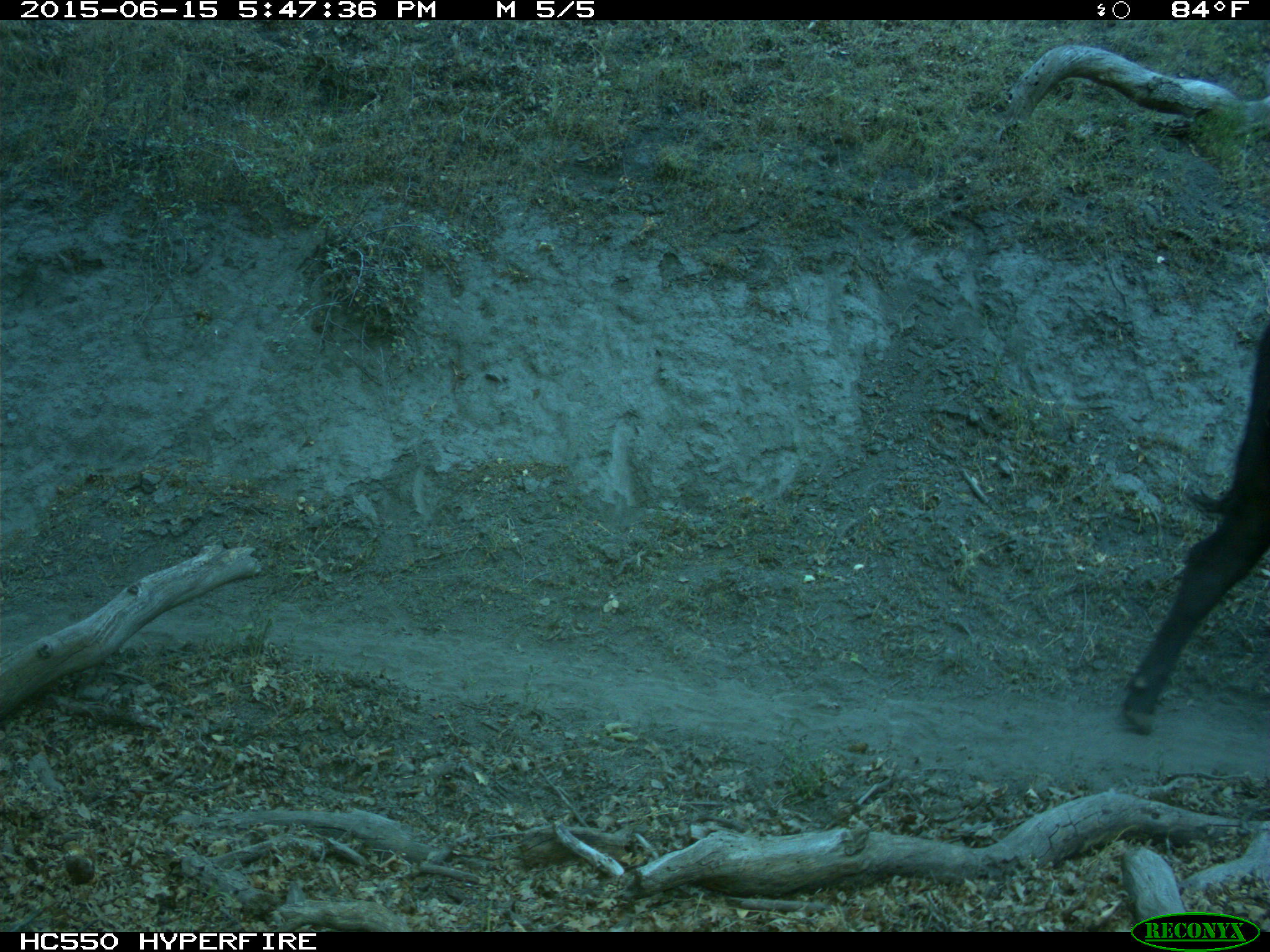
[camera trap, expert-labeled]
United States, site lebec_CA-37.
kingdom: Animalia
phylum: Chordata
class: Mammalia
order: Artiodactyla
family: Bovidae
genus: Bos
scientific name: Bos taurus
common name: domestic cow